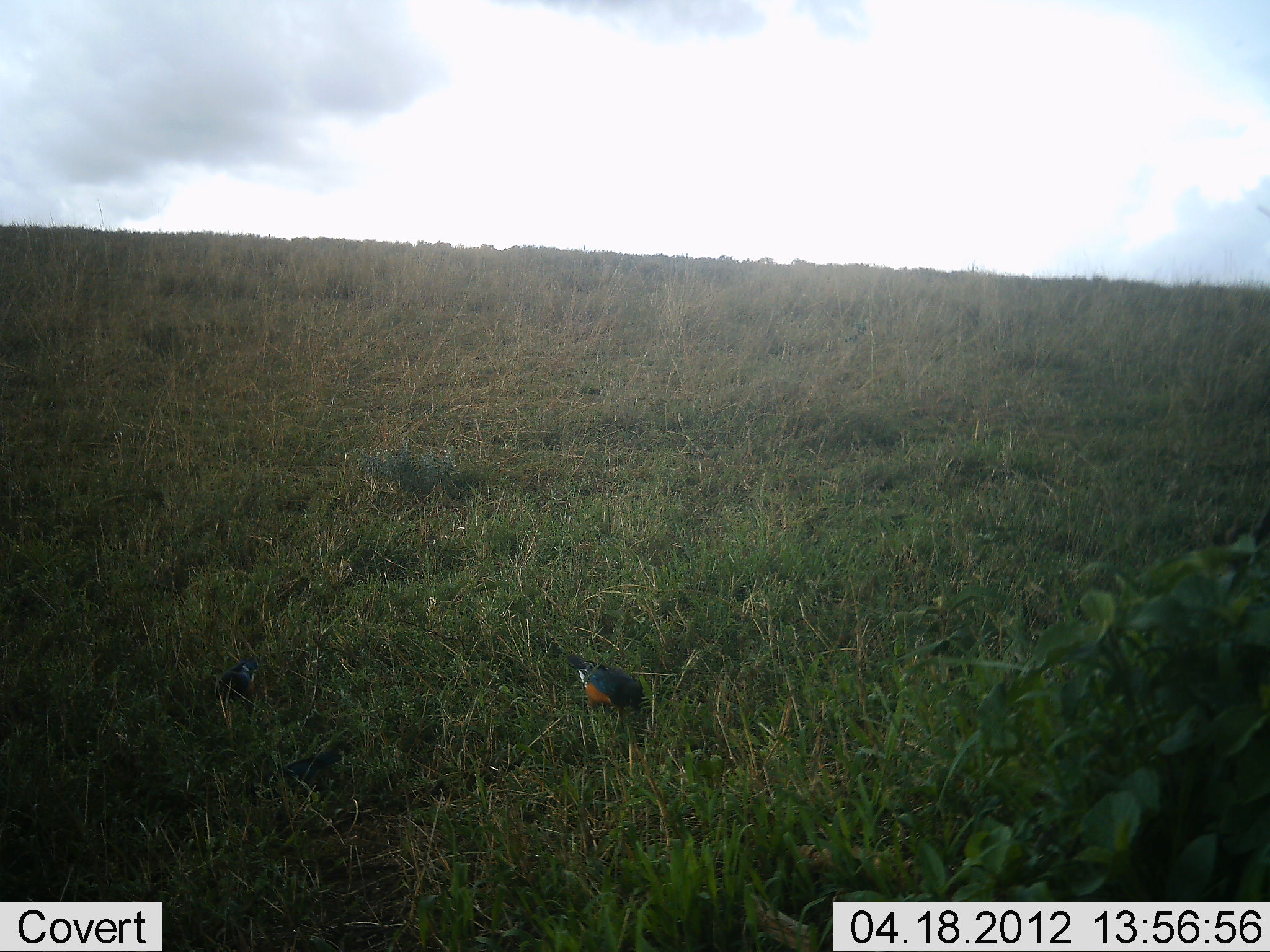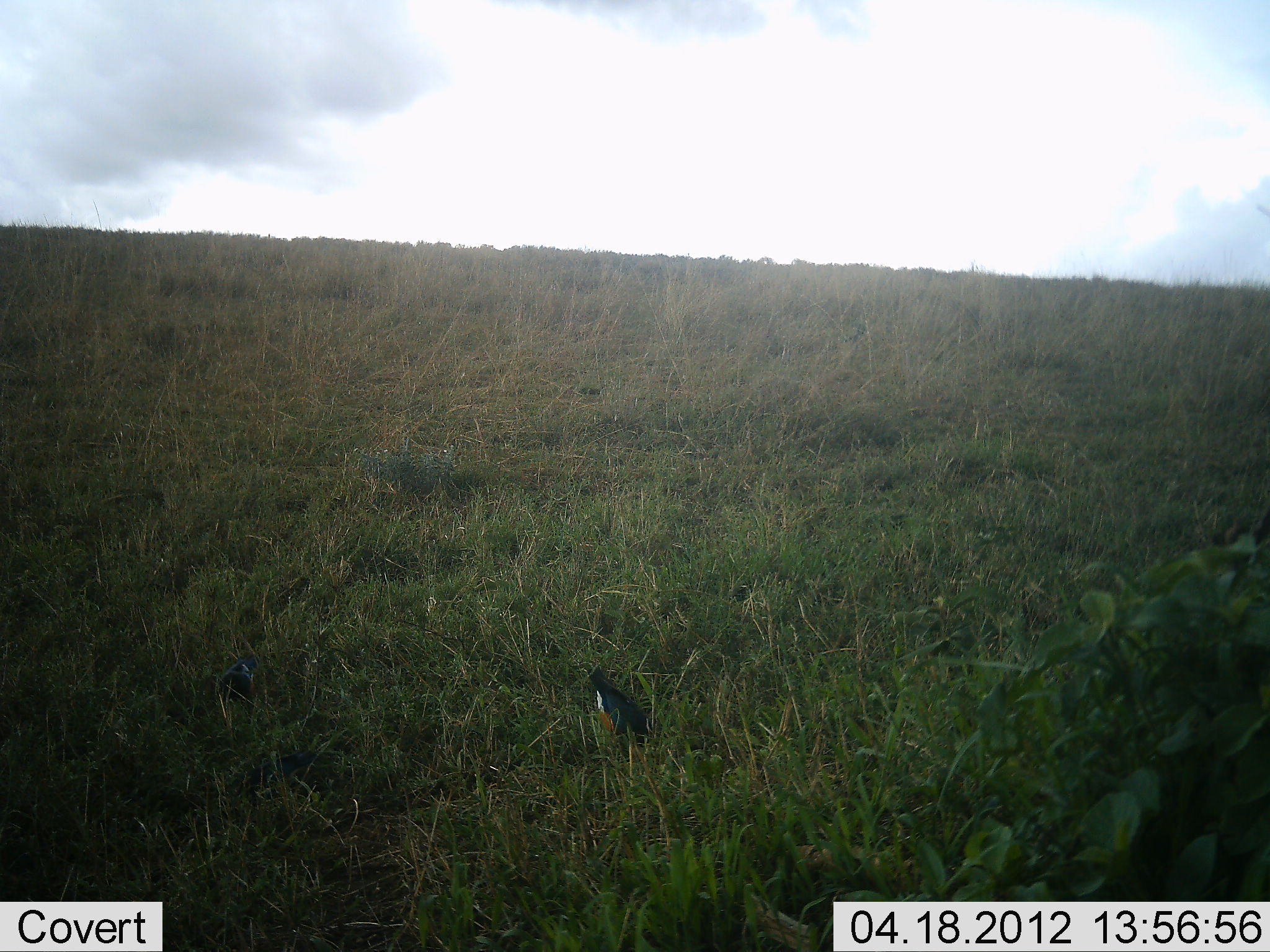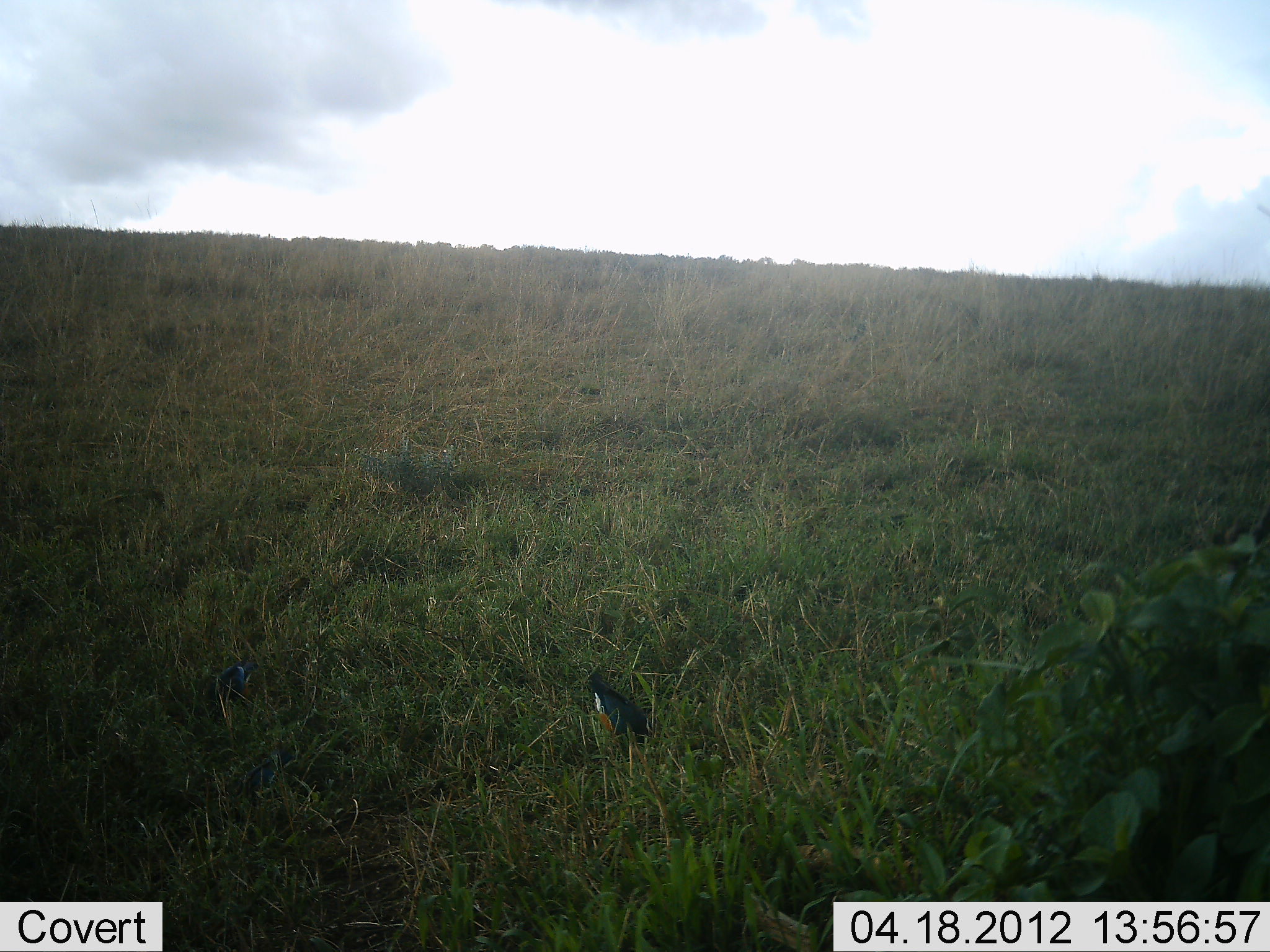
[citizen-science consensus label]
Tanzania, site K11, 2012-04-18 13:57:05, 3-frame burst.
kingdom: Animalia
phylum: Chordata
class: Aves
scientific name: Aves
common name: bird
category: otherbird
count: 2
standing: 69%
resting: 0%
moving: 15%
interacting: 0%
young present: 0%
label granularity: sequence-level